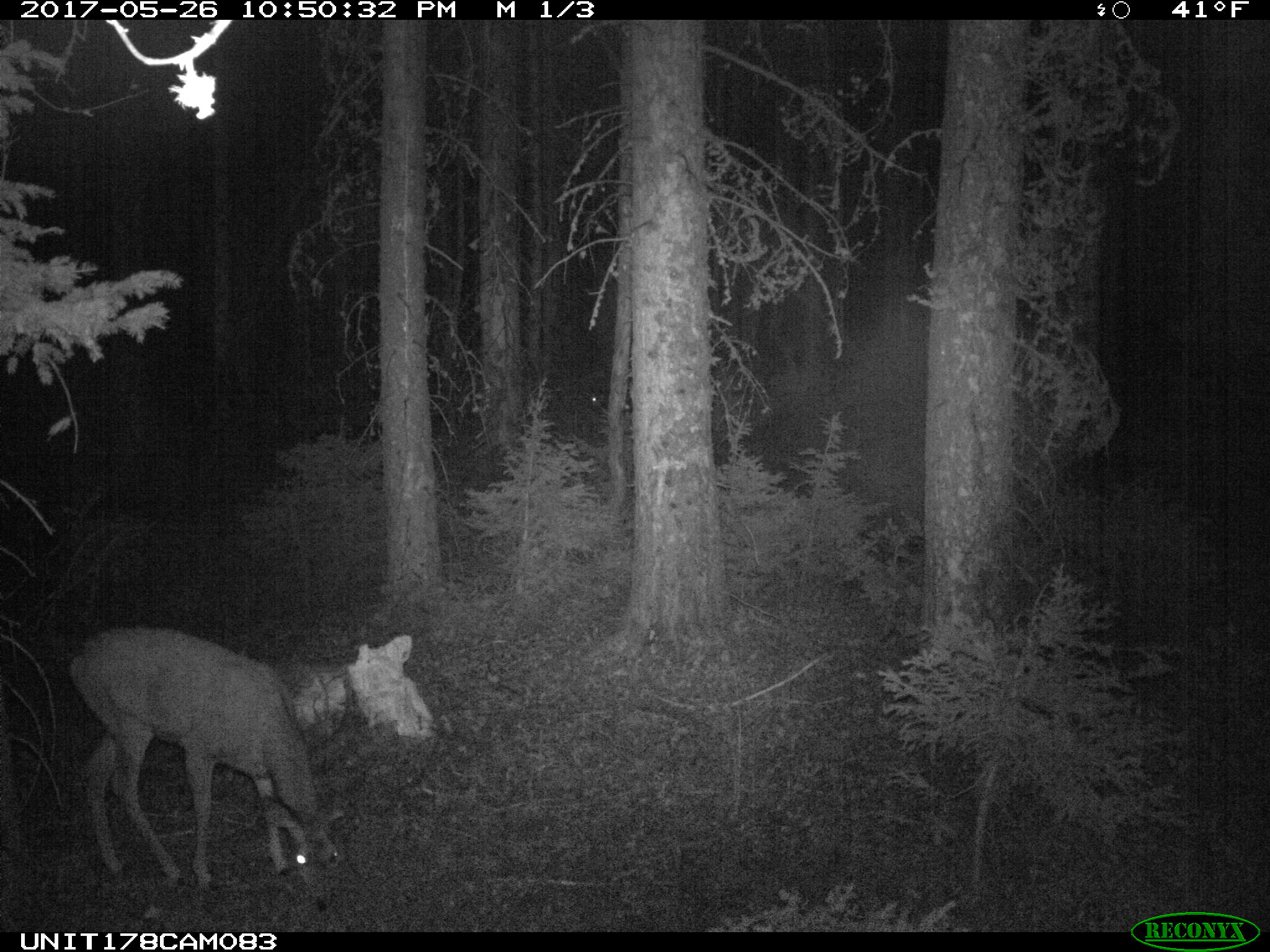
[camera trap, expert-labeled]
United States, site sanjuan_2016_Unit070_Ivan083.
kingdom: Animalia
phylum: Chordata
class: Mammalia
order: Artiodactyla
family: Cervidae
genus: Odocoileus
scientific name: Odocoileus hemionus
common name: mule deer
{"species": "Odocoileus hemionus (mule deer)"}